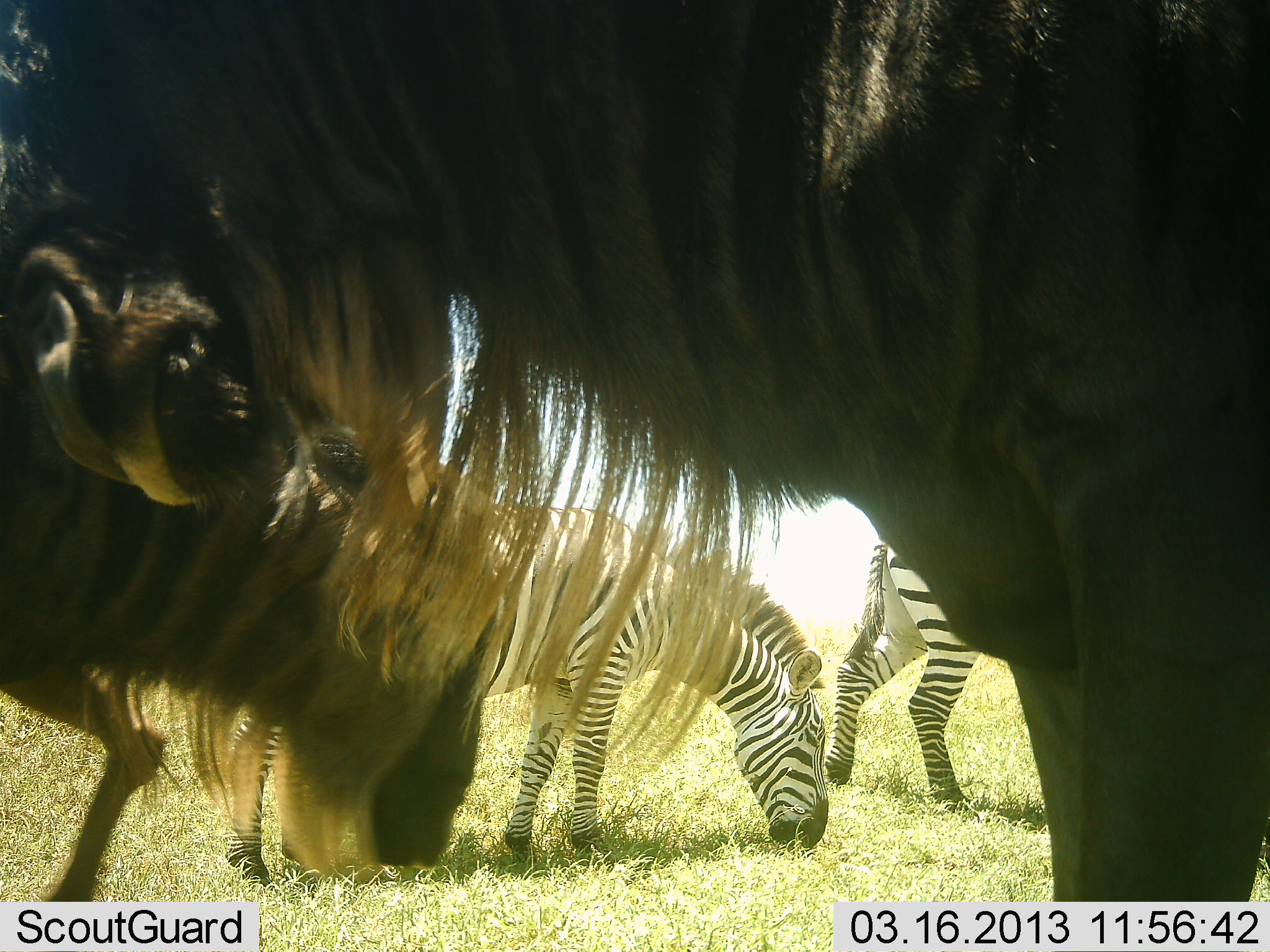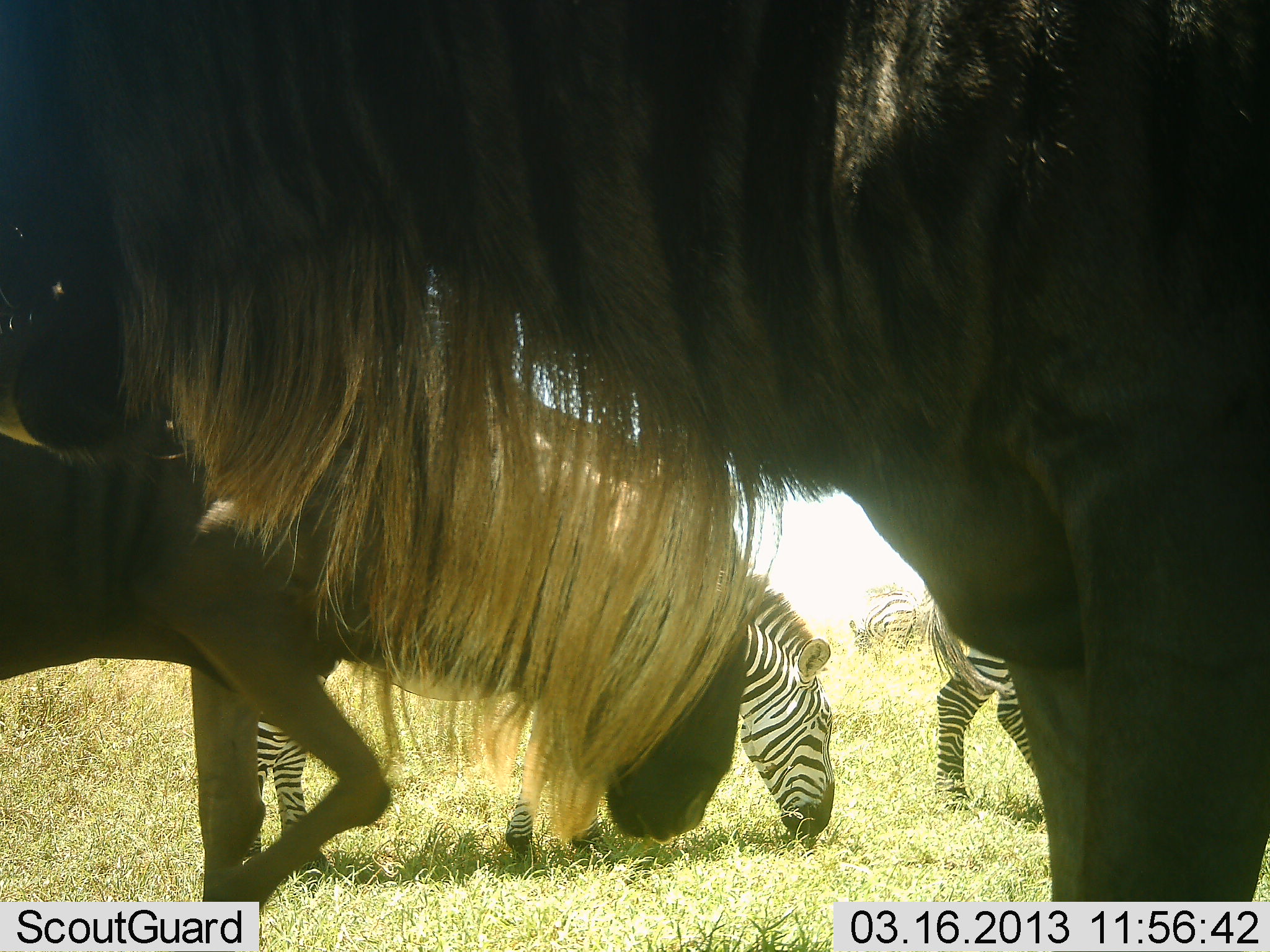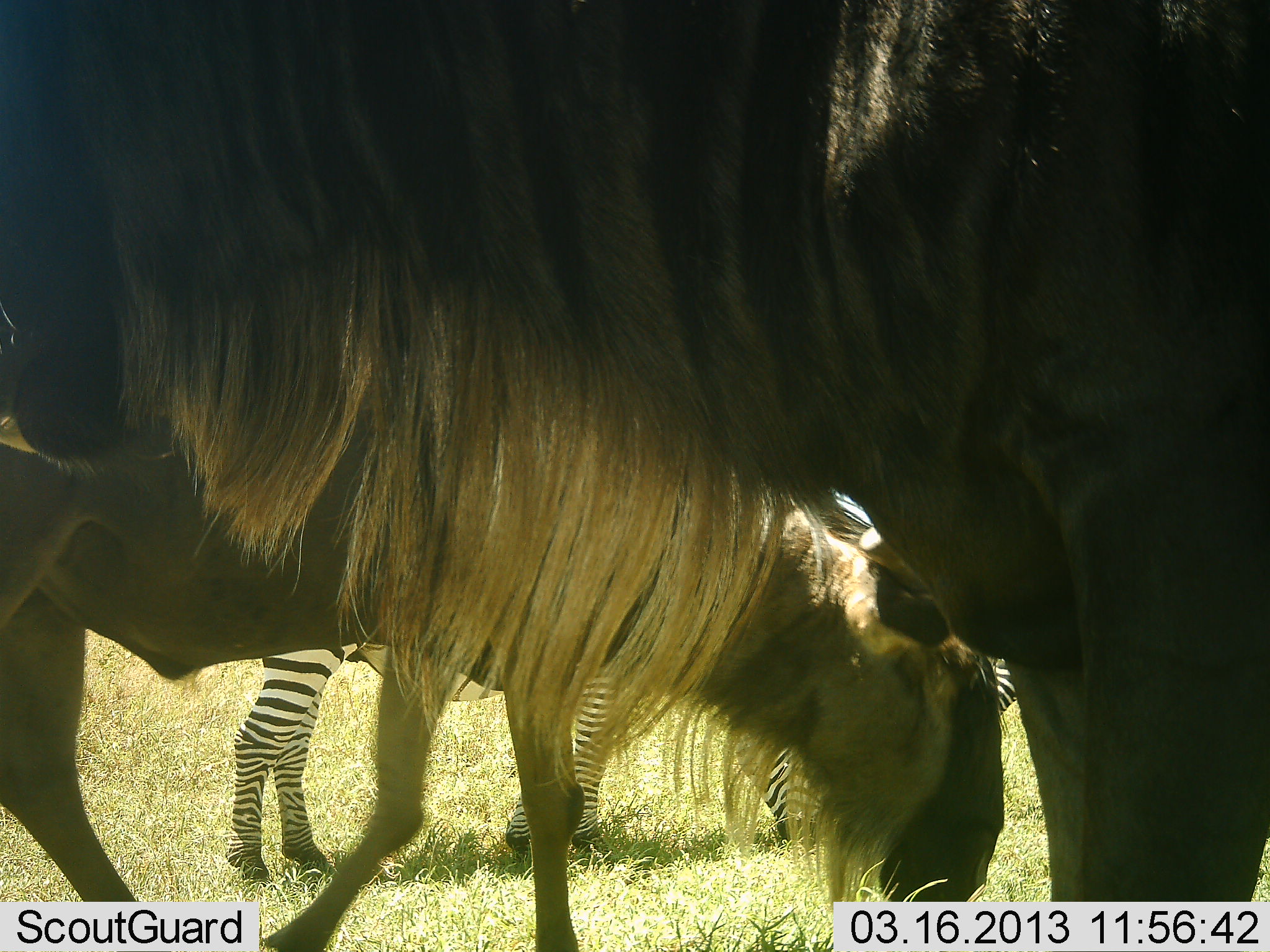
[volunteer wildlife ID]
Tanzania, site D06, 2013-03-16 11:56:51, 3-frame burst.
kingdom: Animalia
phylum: Chordata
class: Mammalia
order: Artiodactyla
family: Bovidae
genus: Connochaetes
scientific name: Connochaetes taurinus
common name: blue wildebeest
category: wildebeest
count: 2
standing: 77%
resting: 0%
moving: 46%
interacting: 0%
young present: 0%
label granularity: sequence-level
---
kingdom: Animalia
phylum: Chordata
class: Mammalia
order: Perissodactyla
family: Equidae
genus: Equus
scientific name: Equus quagga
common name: plains zebra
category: zebra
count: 2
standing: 38%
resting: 0%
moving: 31%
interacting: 0%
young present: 0%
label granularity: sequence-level